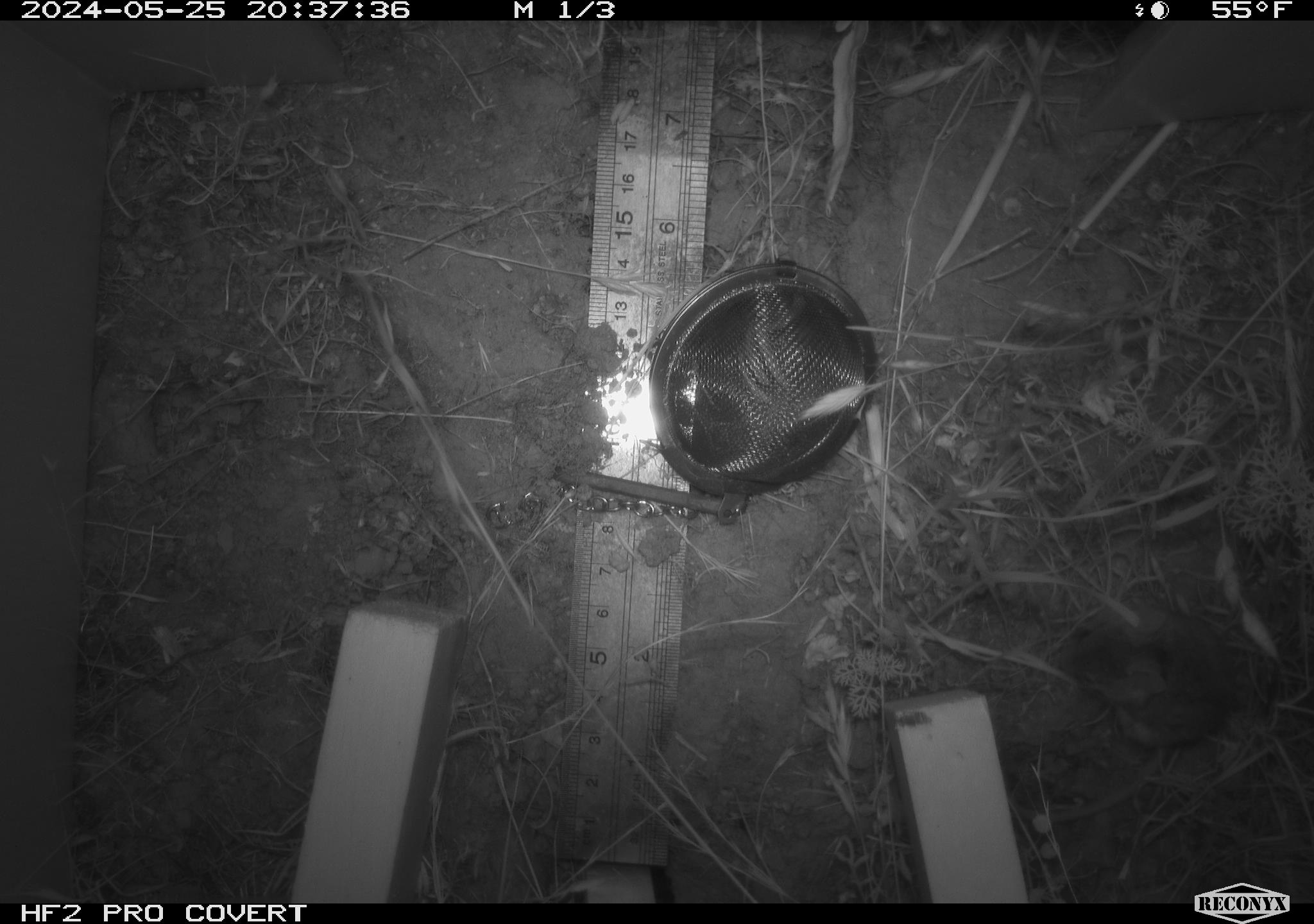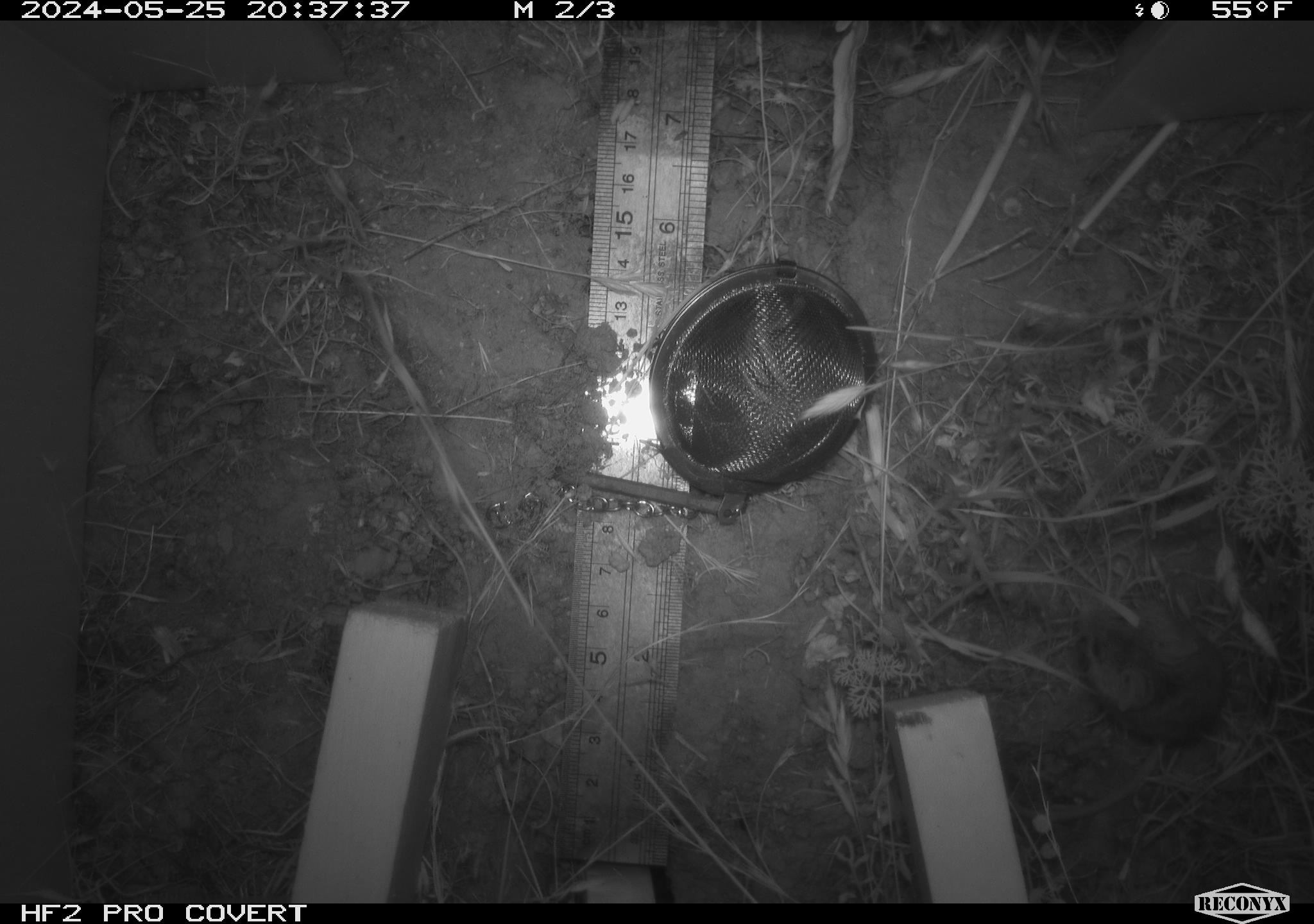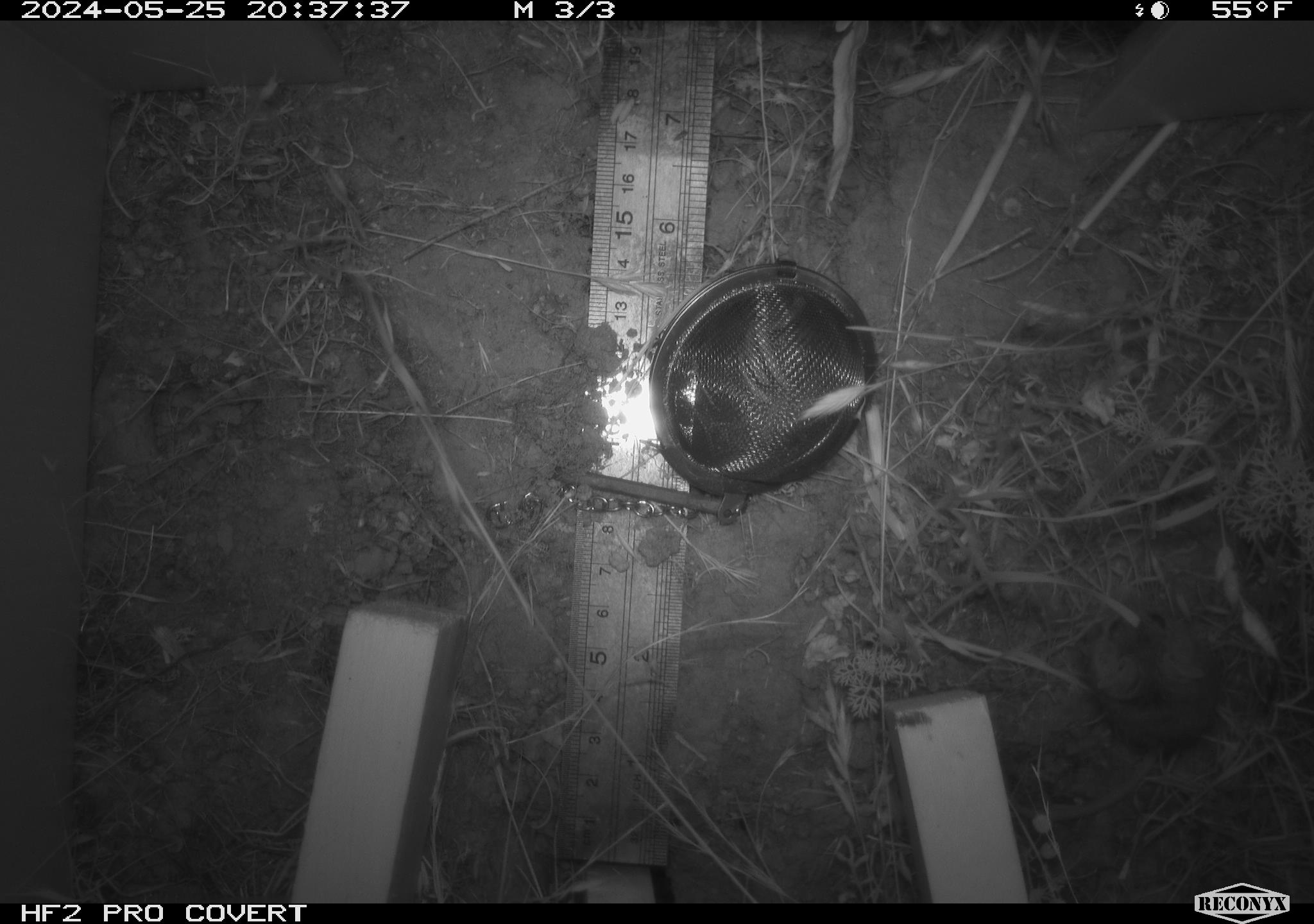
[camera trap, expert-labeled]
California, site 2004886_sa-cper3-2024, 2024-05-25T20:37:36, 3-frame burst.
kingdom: Animalia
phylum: Chordata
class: Mammalia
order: Rodentia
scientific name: Rodentia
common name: rodent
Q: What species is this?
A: Rodent (Rodentia).